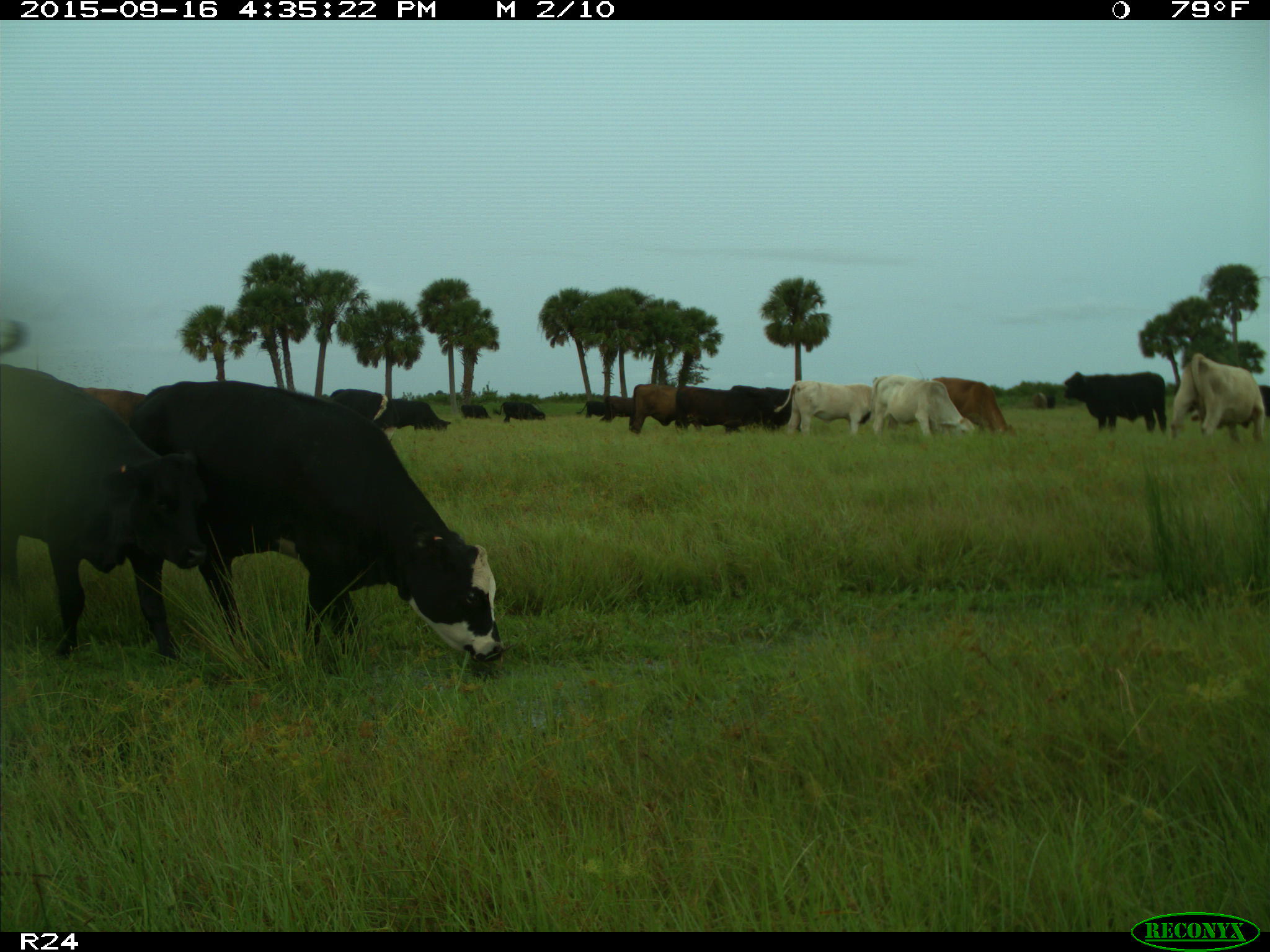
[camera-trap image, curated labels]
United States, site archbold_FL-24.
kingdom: Animalia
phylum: Chordata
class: Mammalia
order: Artiodactyla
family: Bovidae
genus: Bos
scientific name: Bos taurus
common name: domestic cow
Bos taurus (domestic cow).